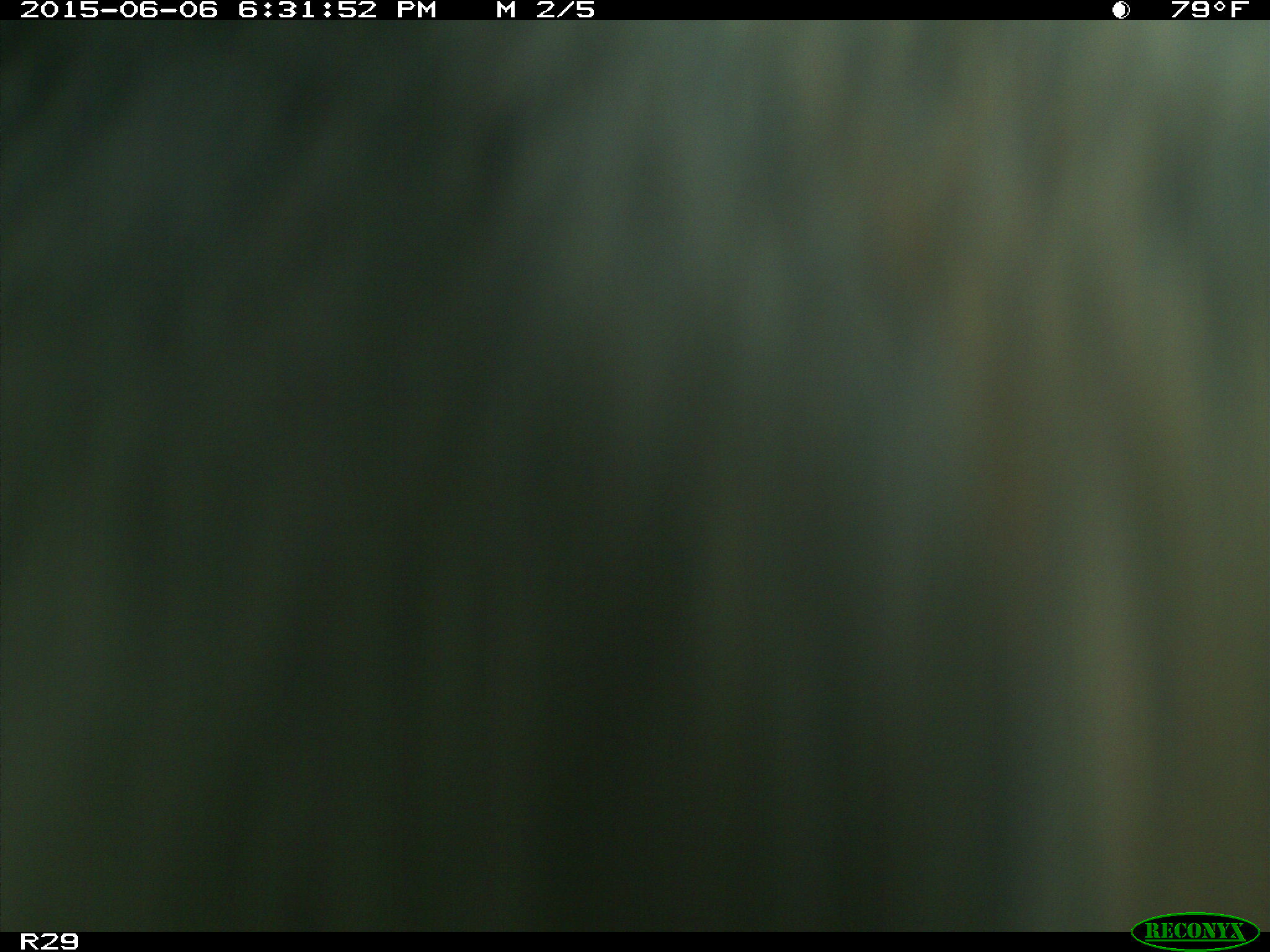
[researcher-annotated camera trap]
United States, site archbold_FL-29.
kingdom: Animalia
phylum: Chordata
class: Mammalia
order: Artiodactyla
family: Bovidae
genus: Bos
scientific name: Bos taurus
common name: domestic cow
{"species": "Bos taurus (domestic cow)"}